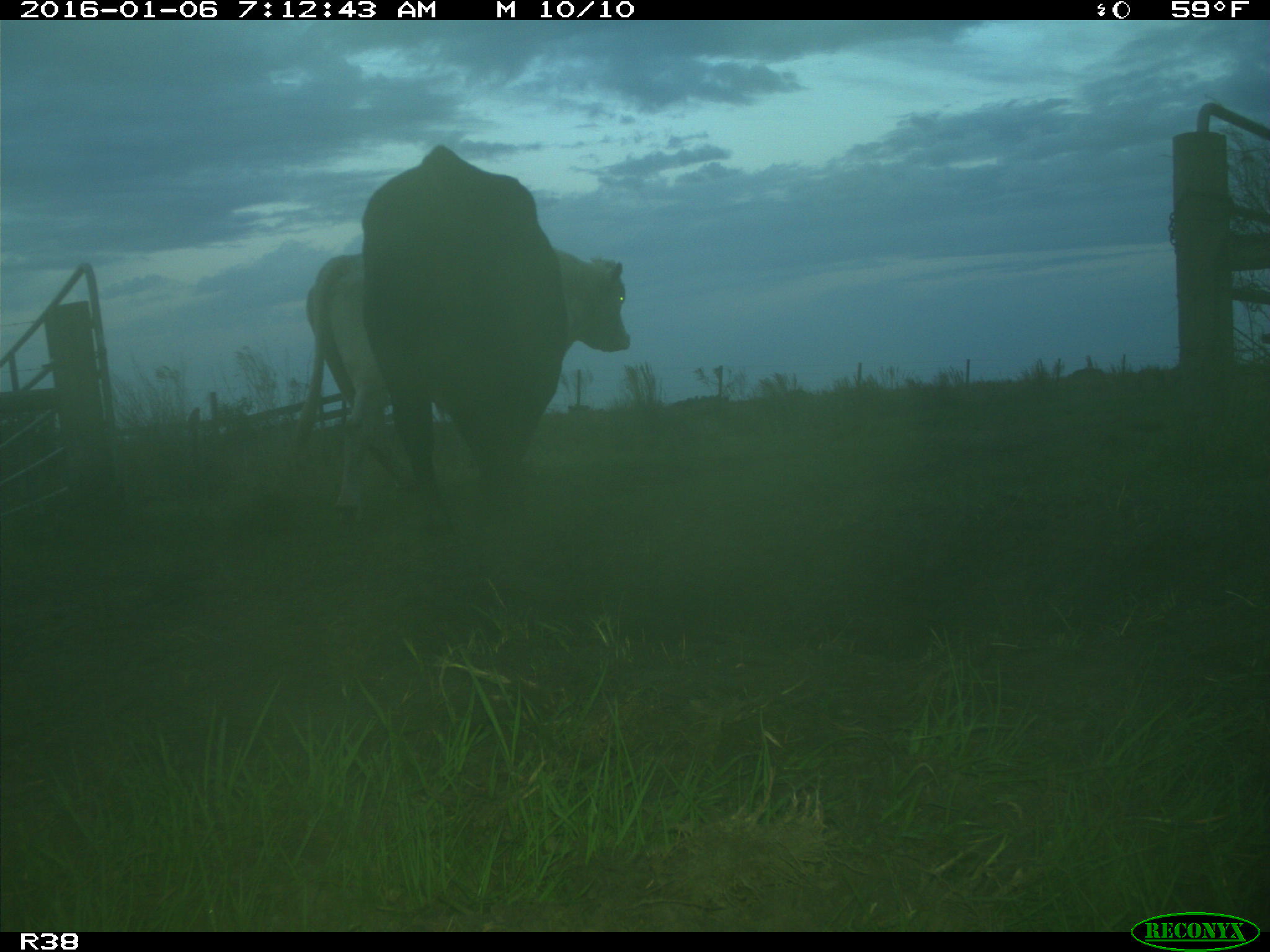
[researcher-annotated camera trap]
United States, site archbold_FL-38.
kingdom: Animalia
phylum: Chordata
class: Mammalia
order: Artiodactyla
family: Bovidae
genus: Bos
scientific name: Bos taurus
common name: domestic cow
Bos taurus (domestic cow).